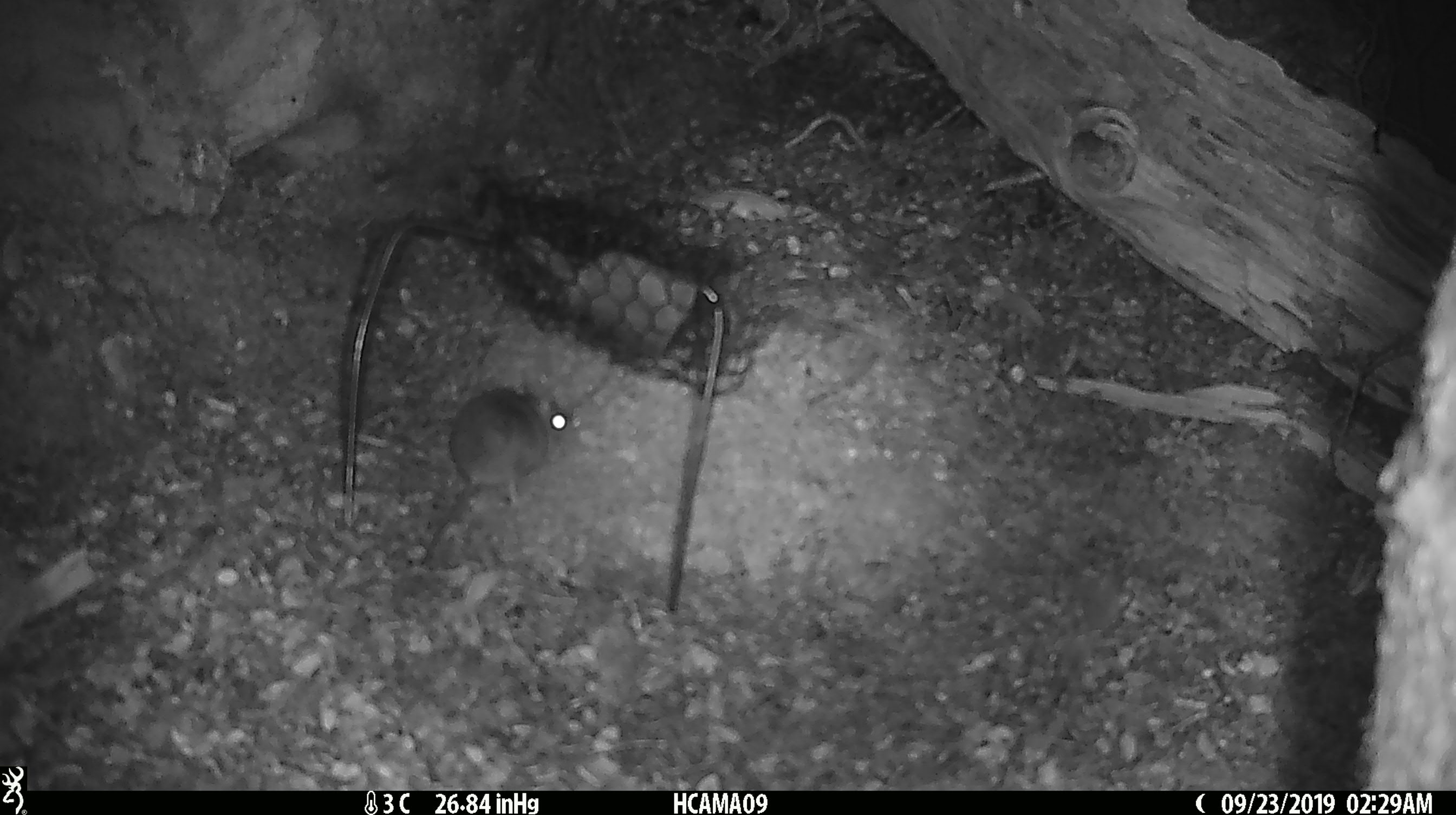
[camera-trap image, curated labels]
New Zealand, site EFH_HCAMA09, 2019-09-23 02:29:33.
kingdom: Animalia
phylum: Chordata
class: Mammalia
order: Rodentia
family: Muridae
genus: Mus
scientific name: Mus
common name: mouse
Mouse (Mus).